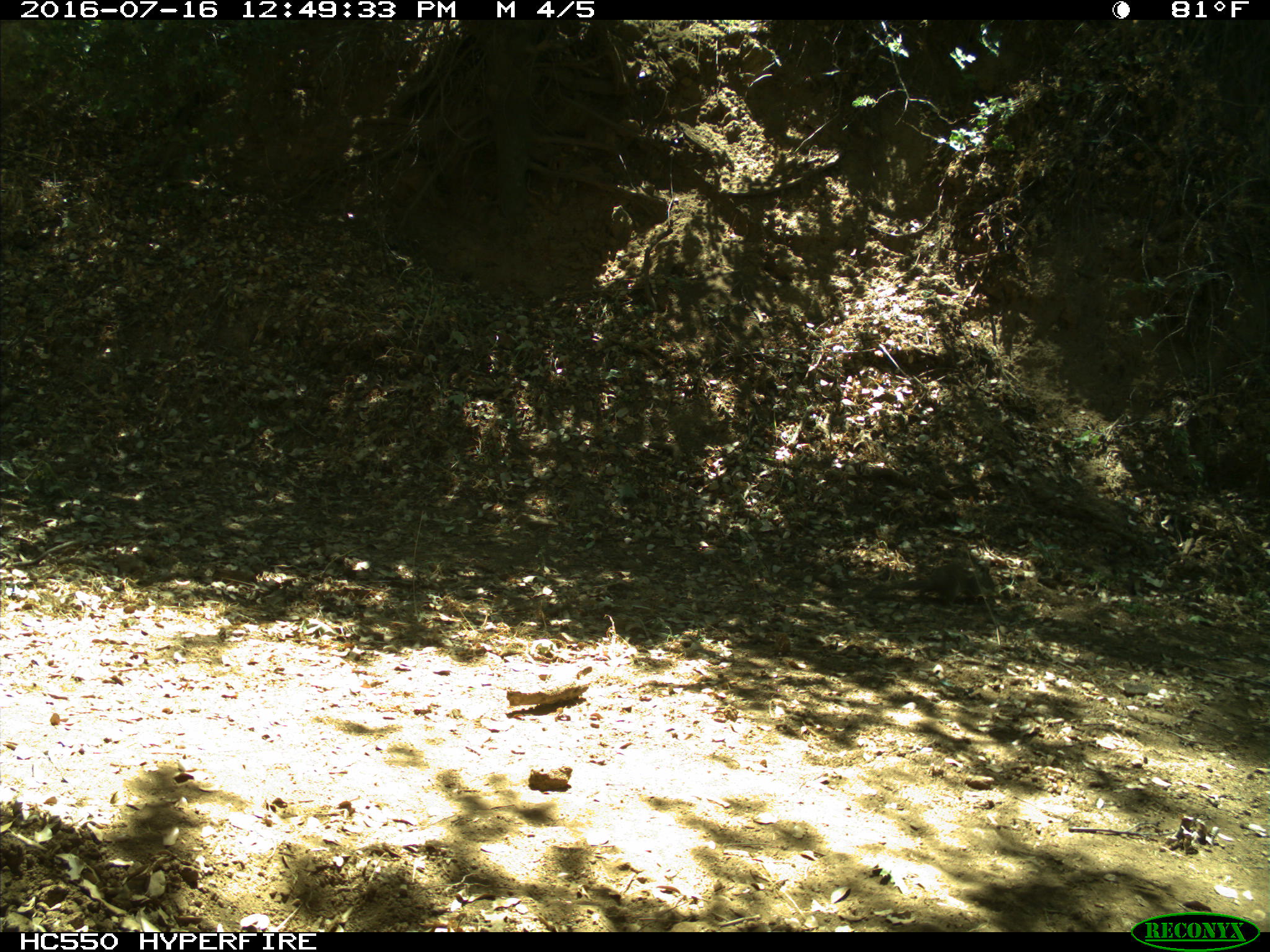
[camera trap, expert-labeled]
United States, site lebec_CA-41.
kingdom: Animalia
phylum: Chordata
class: Mammalia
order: Rodentia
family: Sciuridae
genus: Otospermophilus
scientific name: Otospermophilus beecheyi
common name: california ground squirrel